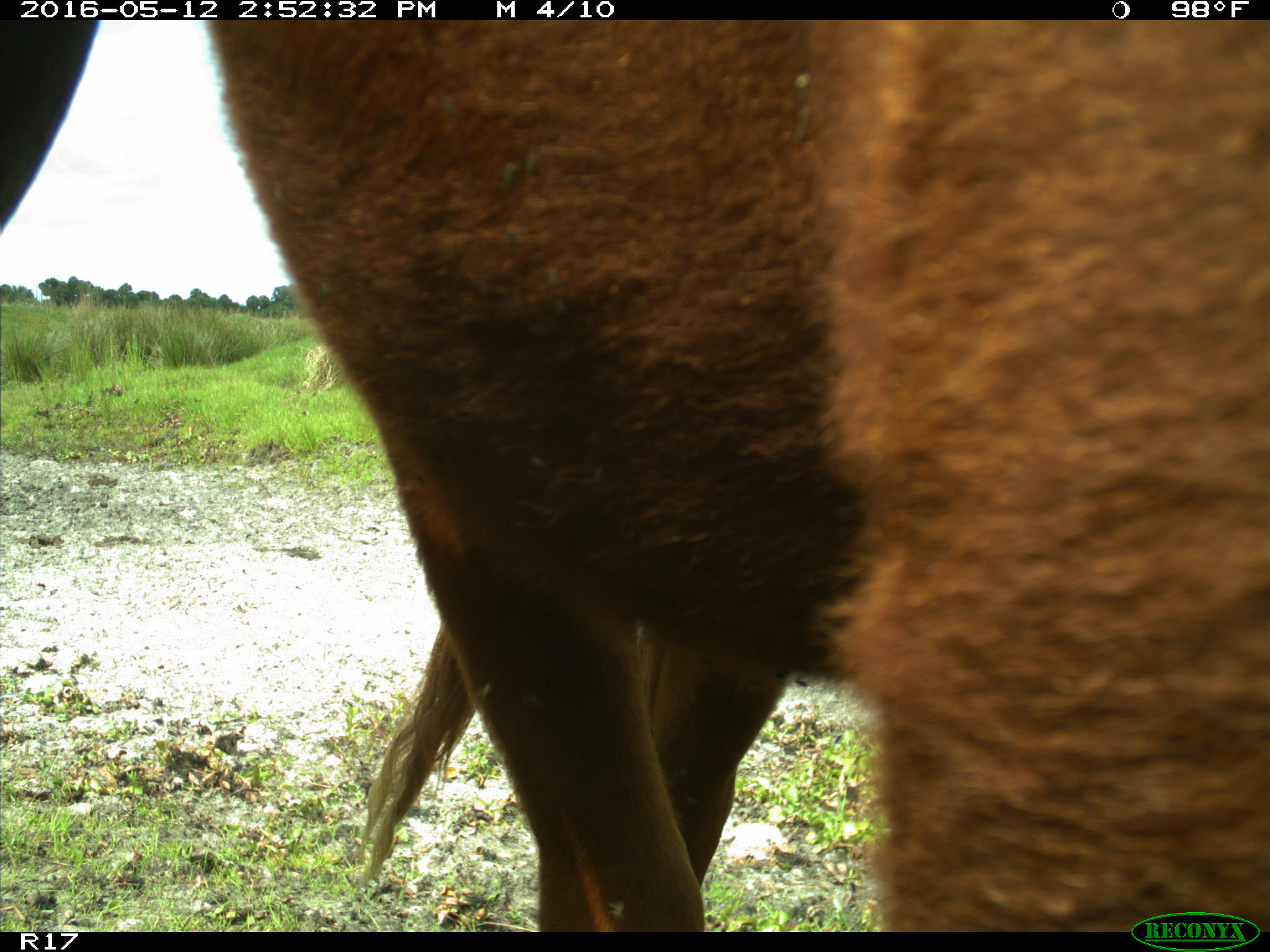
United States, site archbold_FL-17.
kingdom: Animalia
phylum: Chordata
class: Mammalia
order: Artiodactyla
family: Bovidae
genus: Bos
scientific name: Bos taurus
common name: domestic cow